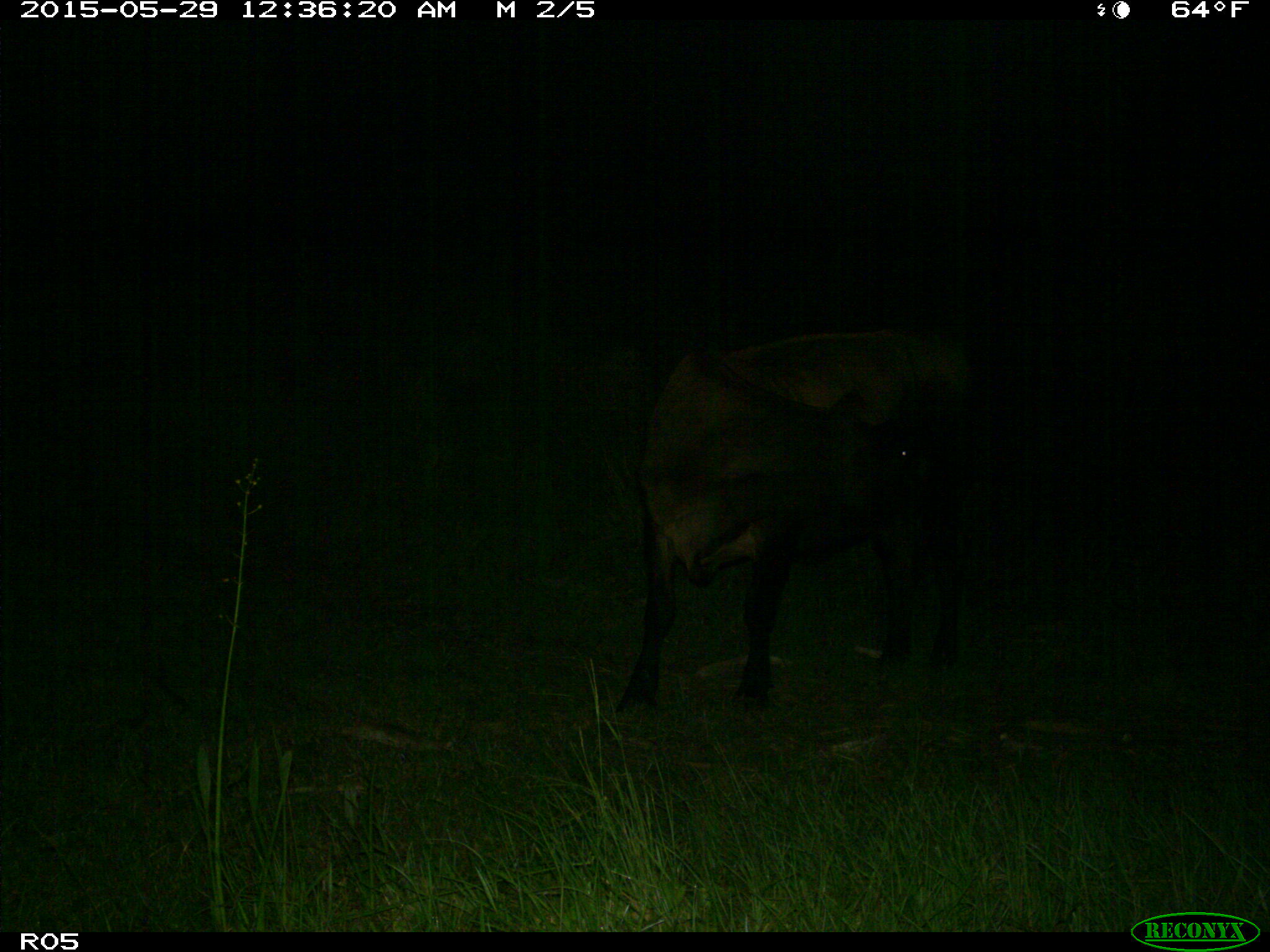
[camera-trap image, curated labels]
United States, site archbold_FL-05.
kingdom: Animalia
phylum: Chordata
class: Mammalia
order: Artiodactyla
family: Bovidae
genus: Bos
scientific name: Bos taurus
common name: domestic cow